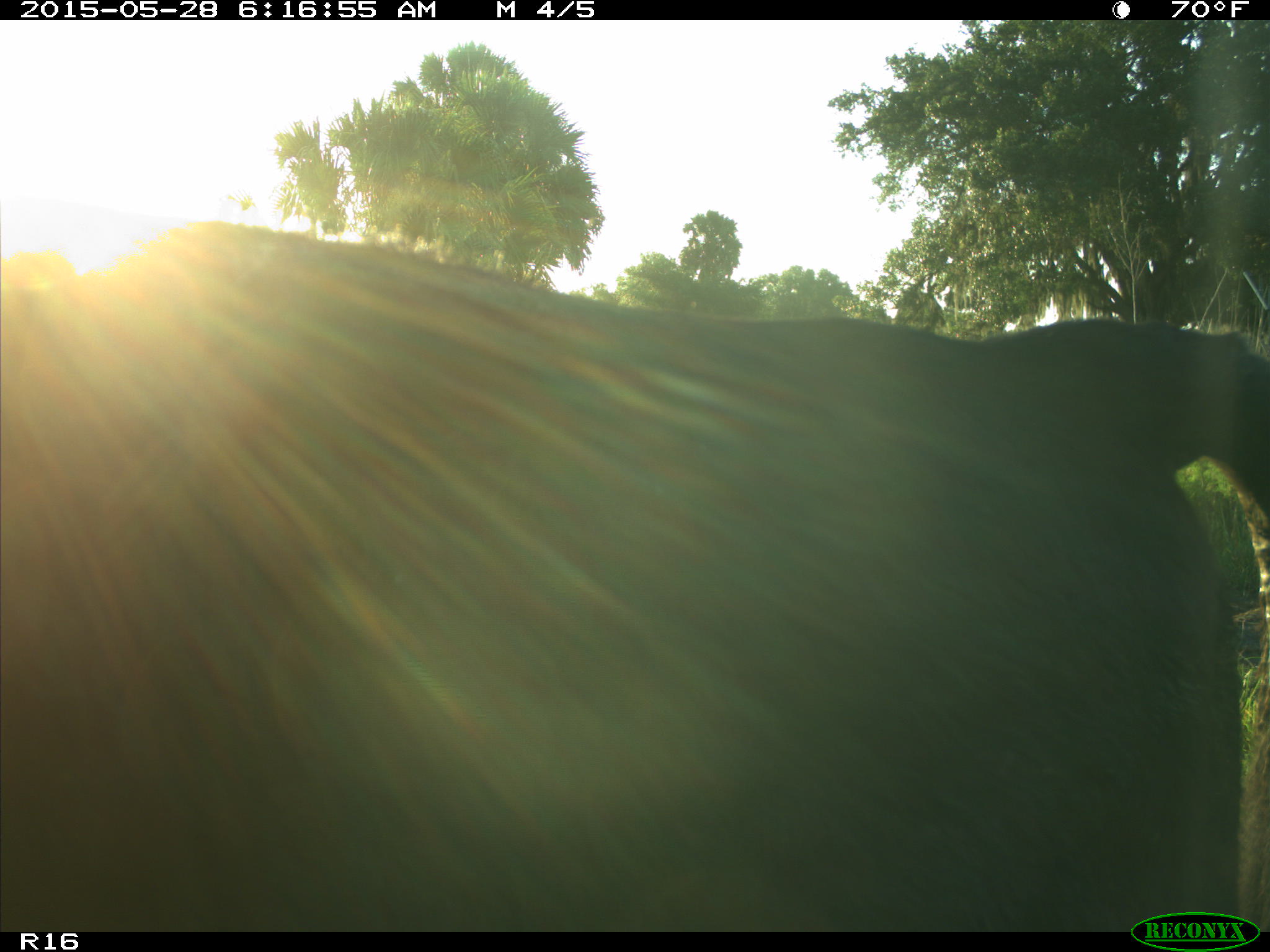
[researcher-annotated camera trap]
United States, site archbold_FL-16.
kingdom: Animalia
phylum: Chordata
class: Mammalia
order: Artiodactyla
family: Bovidae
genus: Bos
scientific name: Bos taurus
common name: domestic cow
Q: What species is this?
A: Bos taurus (domestic cow).